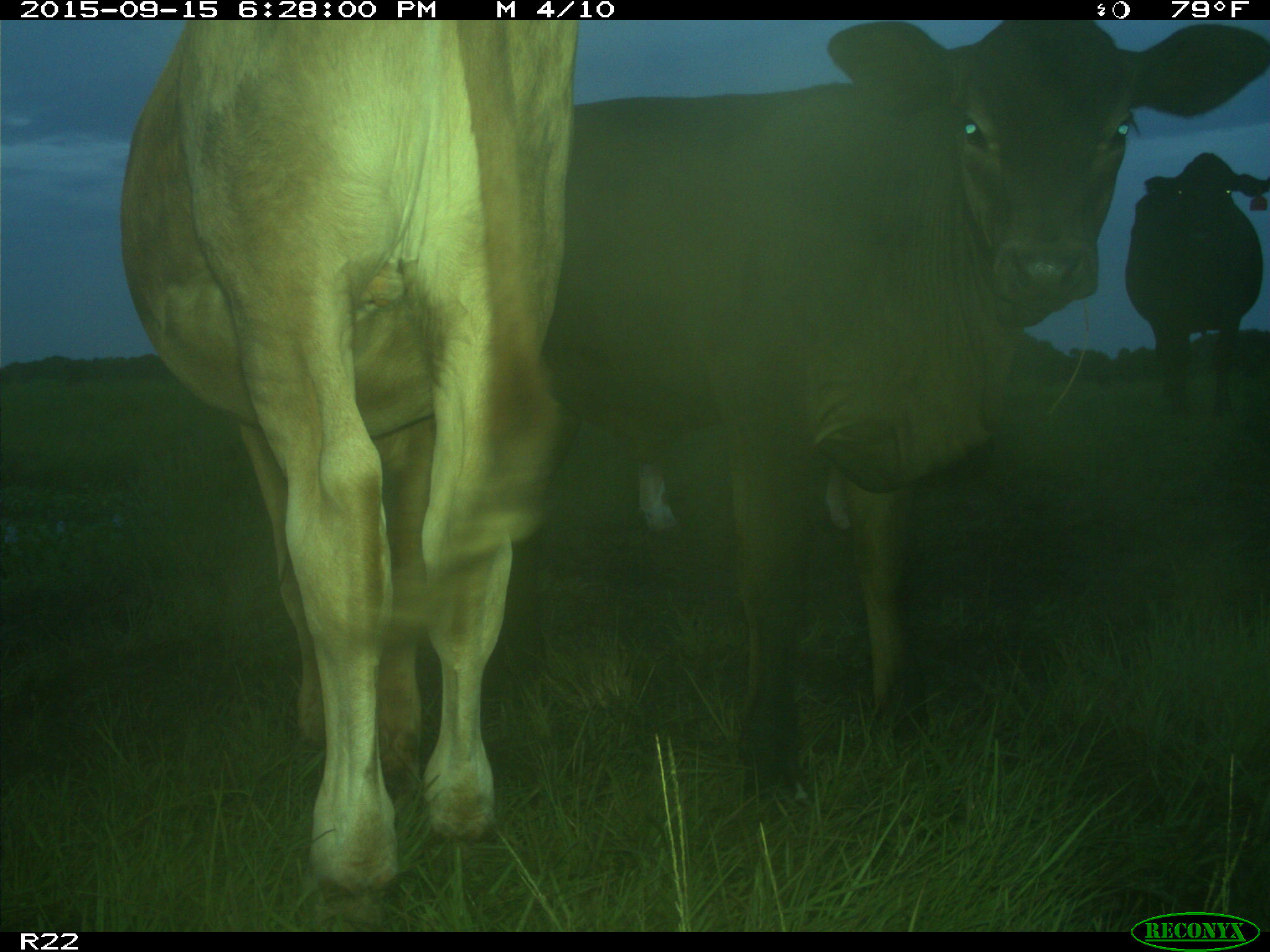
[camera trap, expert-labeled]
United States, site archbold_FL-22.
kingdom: Animalia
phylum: Chordata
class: Mammalia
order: Artiodactyla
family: Bovidae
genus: Bos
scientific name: Bos taurus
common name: domestic cow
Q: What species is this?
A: Bos taurus (domestic cow).